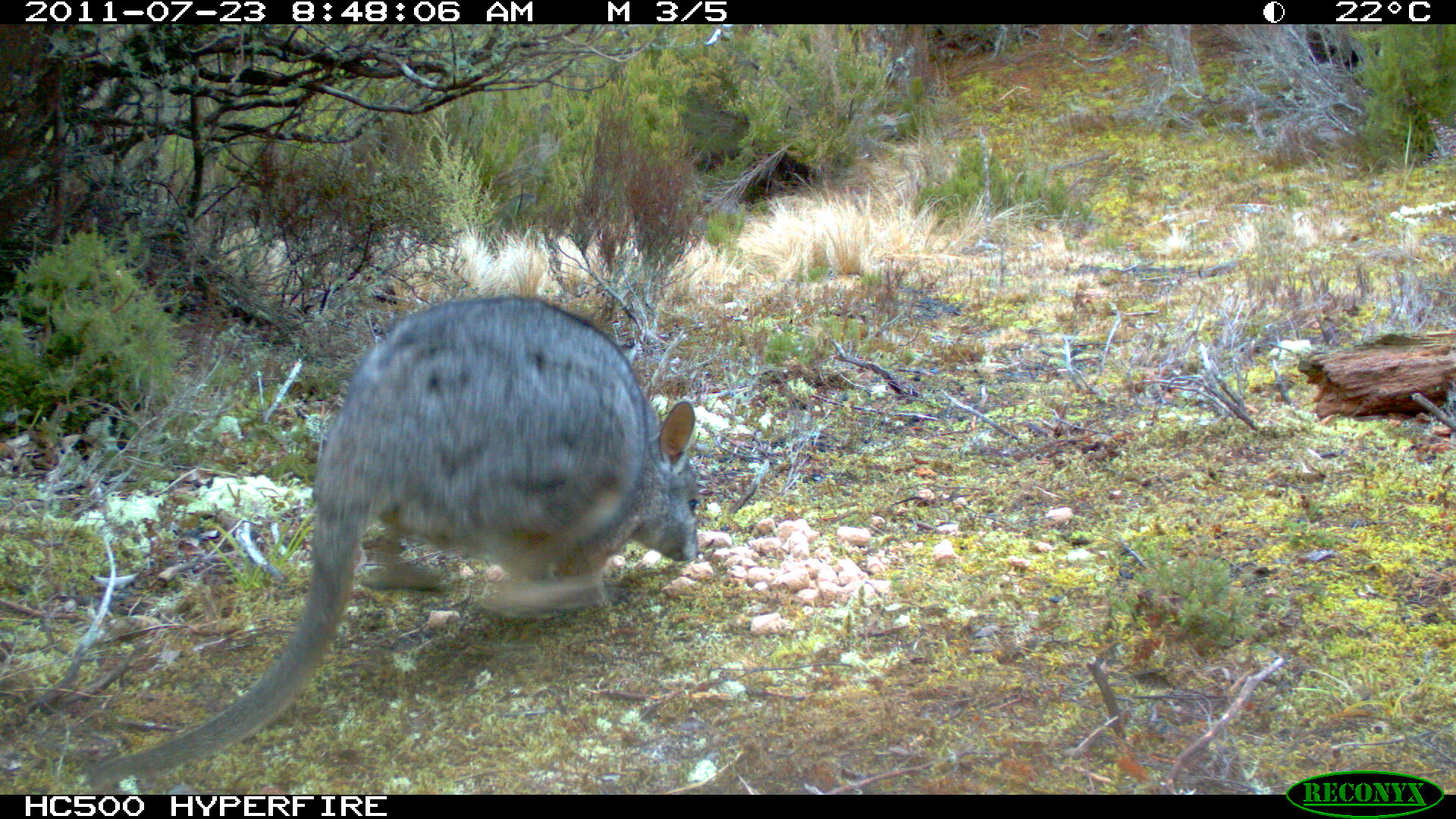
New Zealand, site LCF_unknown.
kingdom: Animalia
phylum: Chordata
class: Mammalia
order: Diprotodontia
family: Macropodidae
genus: Notamacropus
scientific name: Notamacropus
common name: wallaby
Wallaby (Notamacropus).